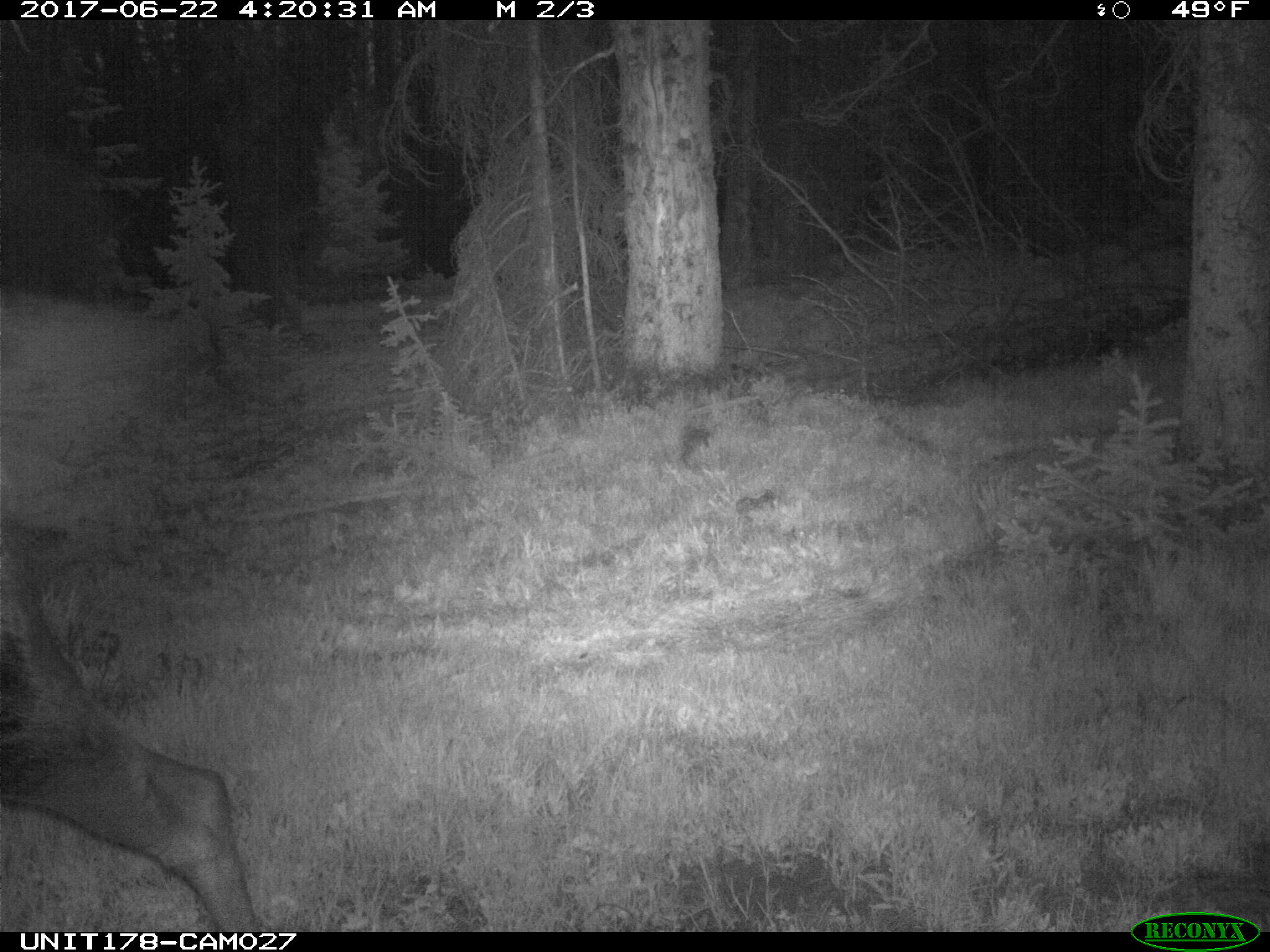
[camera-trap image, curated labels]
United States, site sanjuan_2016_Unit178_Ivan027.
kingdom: Animalia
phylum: Chordata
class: Mammalia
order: Artiodactyla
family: Cervidae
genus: Alces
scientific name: Alces alces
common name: moose